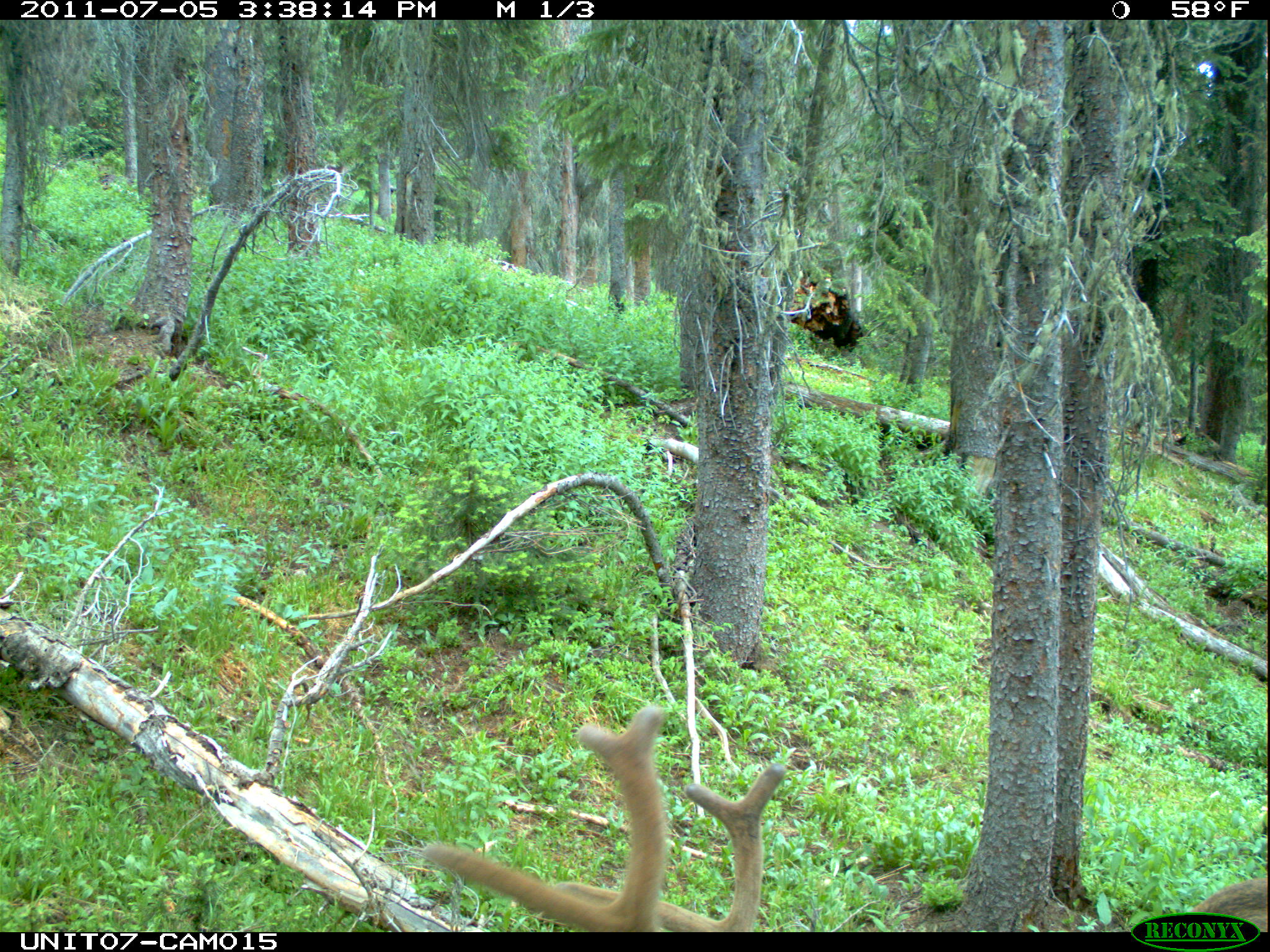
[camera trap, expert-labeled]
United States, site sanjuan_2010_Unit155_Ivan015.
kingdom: Animalia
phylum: Chordata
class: Mammalia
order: Artiodactyla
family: Cervidae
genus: Cervus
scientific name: Cervus elaphus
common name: red deer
Cervus elaphus (red deer).